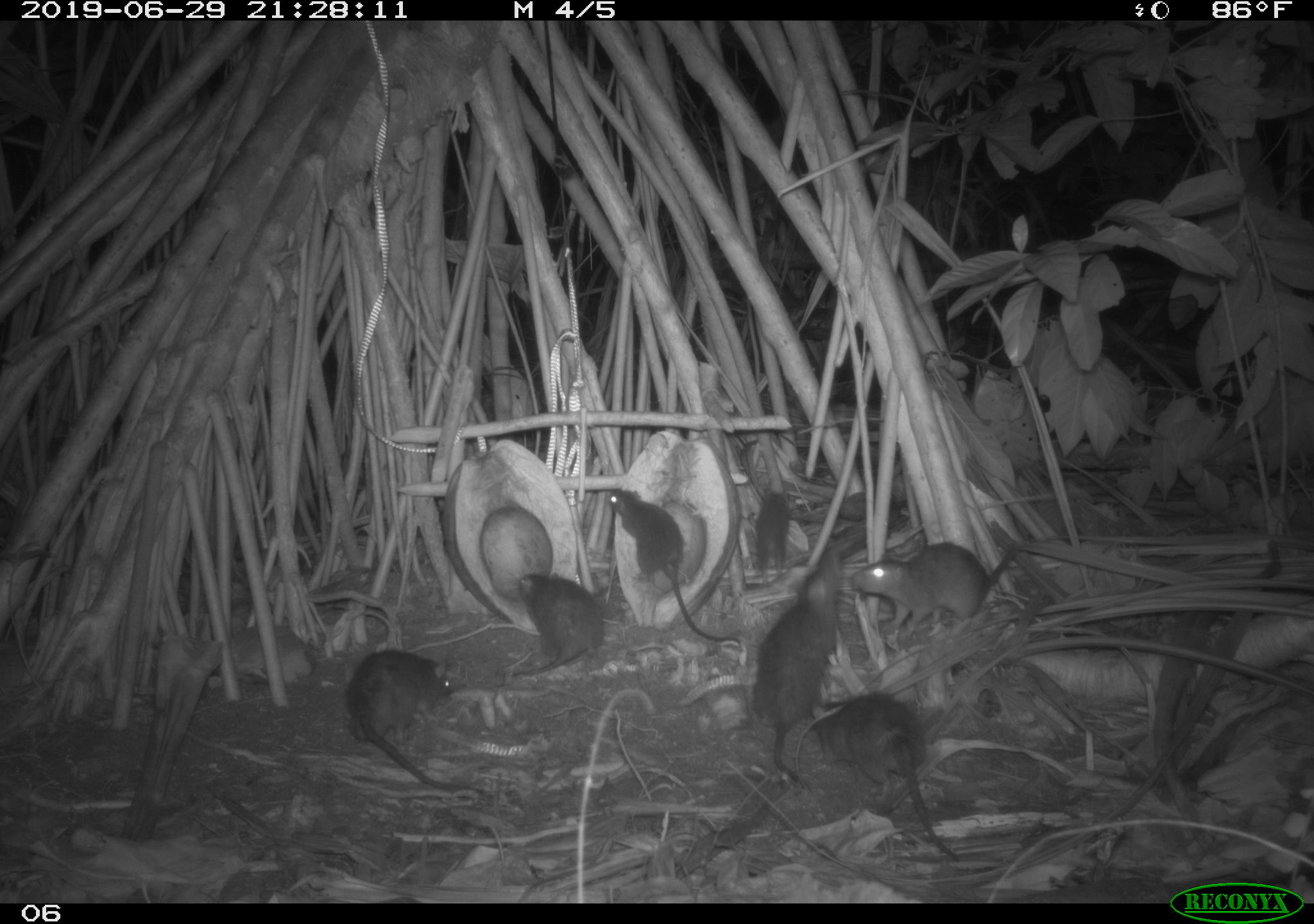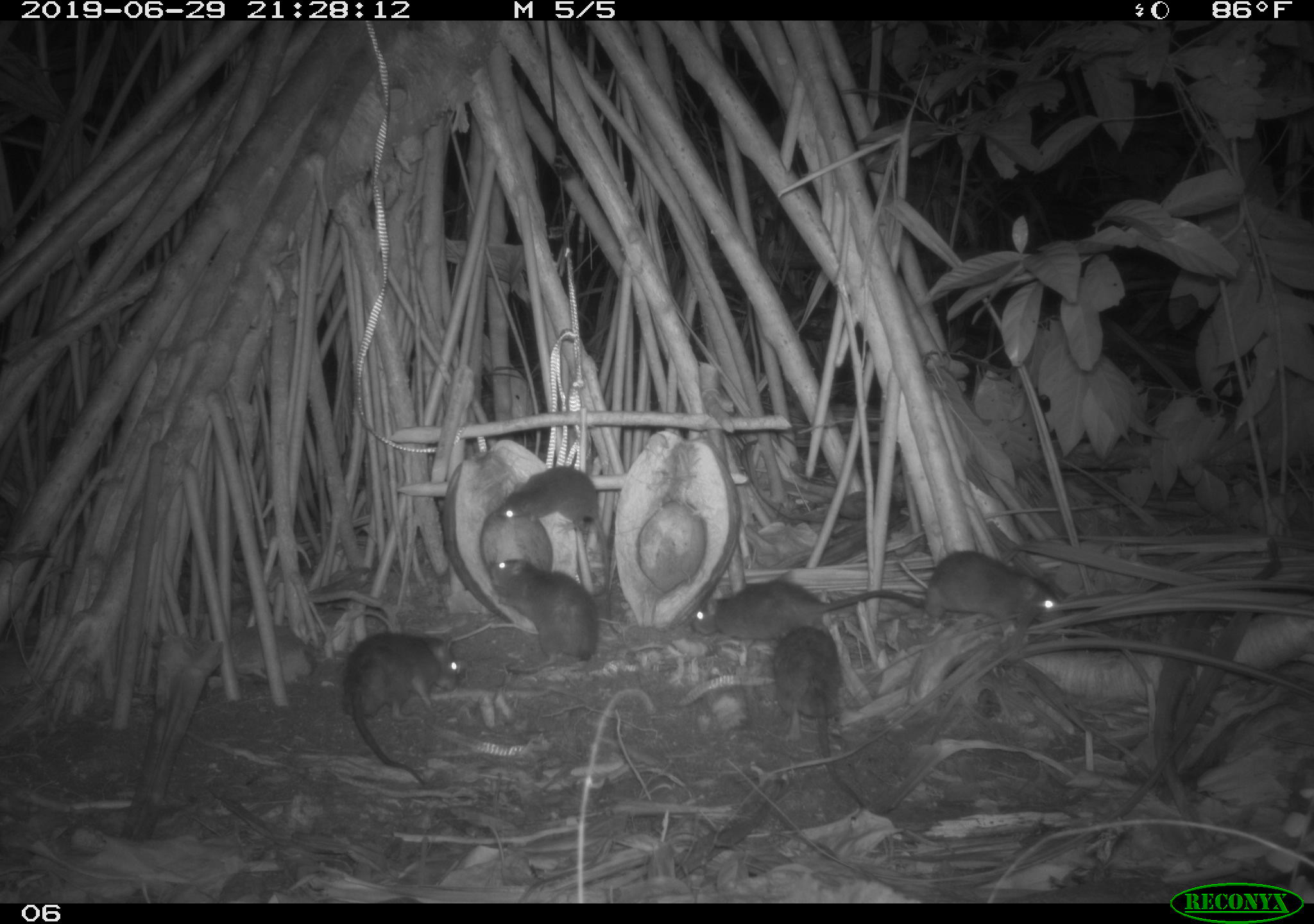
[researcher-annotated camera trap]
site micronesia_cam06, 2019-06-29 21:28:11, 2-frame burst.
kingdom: Animalia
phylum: Chordata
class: Mammalia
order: Rodentia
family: Muridae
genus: Rattus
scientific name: Rattus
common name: rat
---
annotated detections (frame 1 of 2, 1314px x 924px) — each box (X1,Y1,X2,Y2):
rat: (810,690,963,866); (751,544,850,787); (339,639,479,806); (606,486,746,648); (842,530,1033,640); (504,565,615,682); (743,484,801,584)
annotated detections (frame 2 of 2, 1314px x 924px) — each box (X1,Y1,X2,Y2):
rat: (342,635,470,790); (772,625,868,806); (685,577,924,642); (495,465,622,587); (909,553,1068,641); (485,551,601,667)